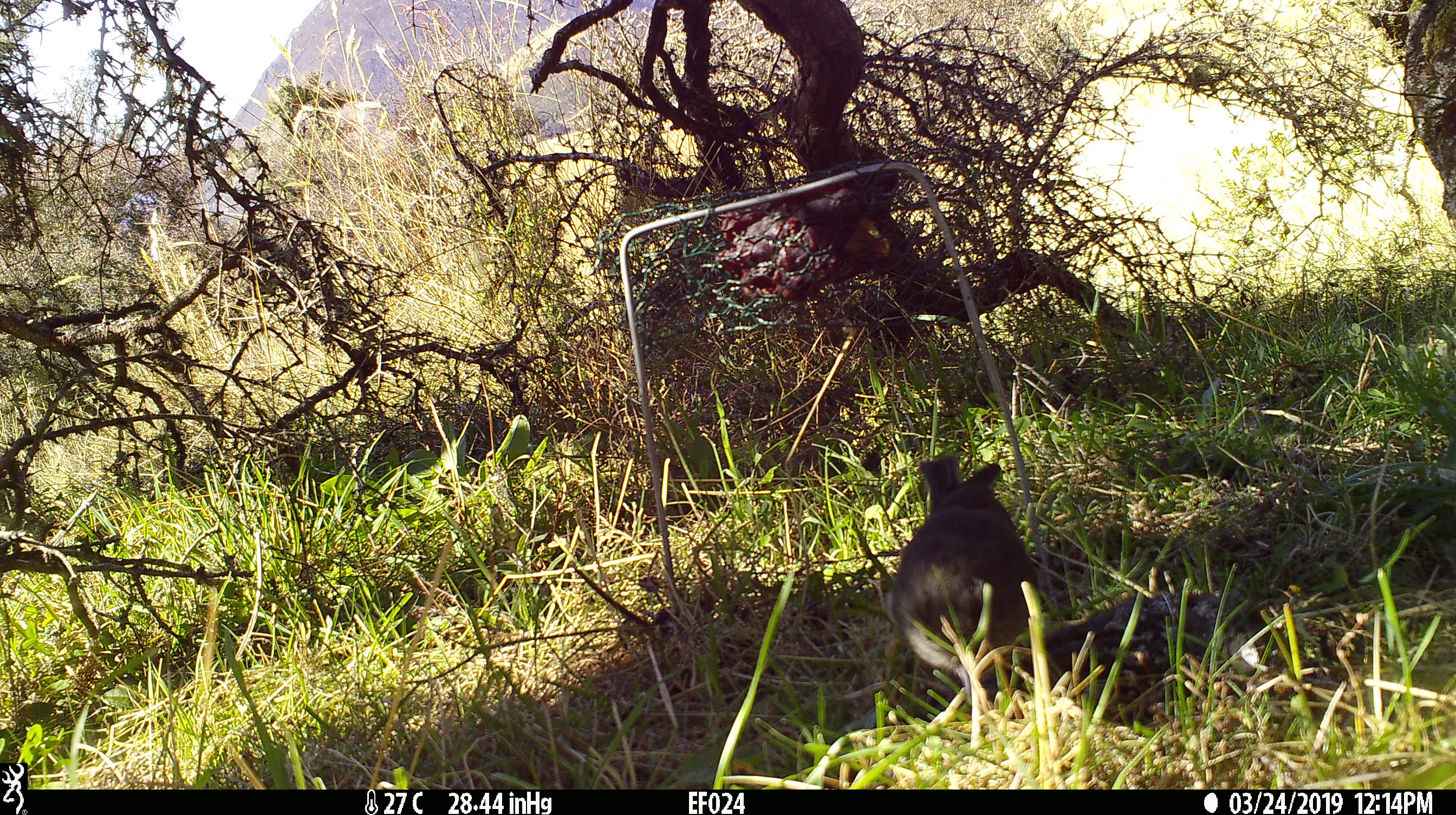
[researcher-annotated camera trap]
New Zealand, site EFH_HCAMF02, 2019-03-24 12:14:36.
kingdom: Animalia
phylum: Chordata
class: Aves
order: Passeriformes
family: Petroicidae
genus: Petroica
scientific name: Petroica australis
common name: new zealand robin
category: robin